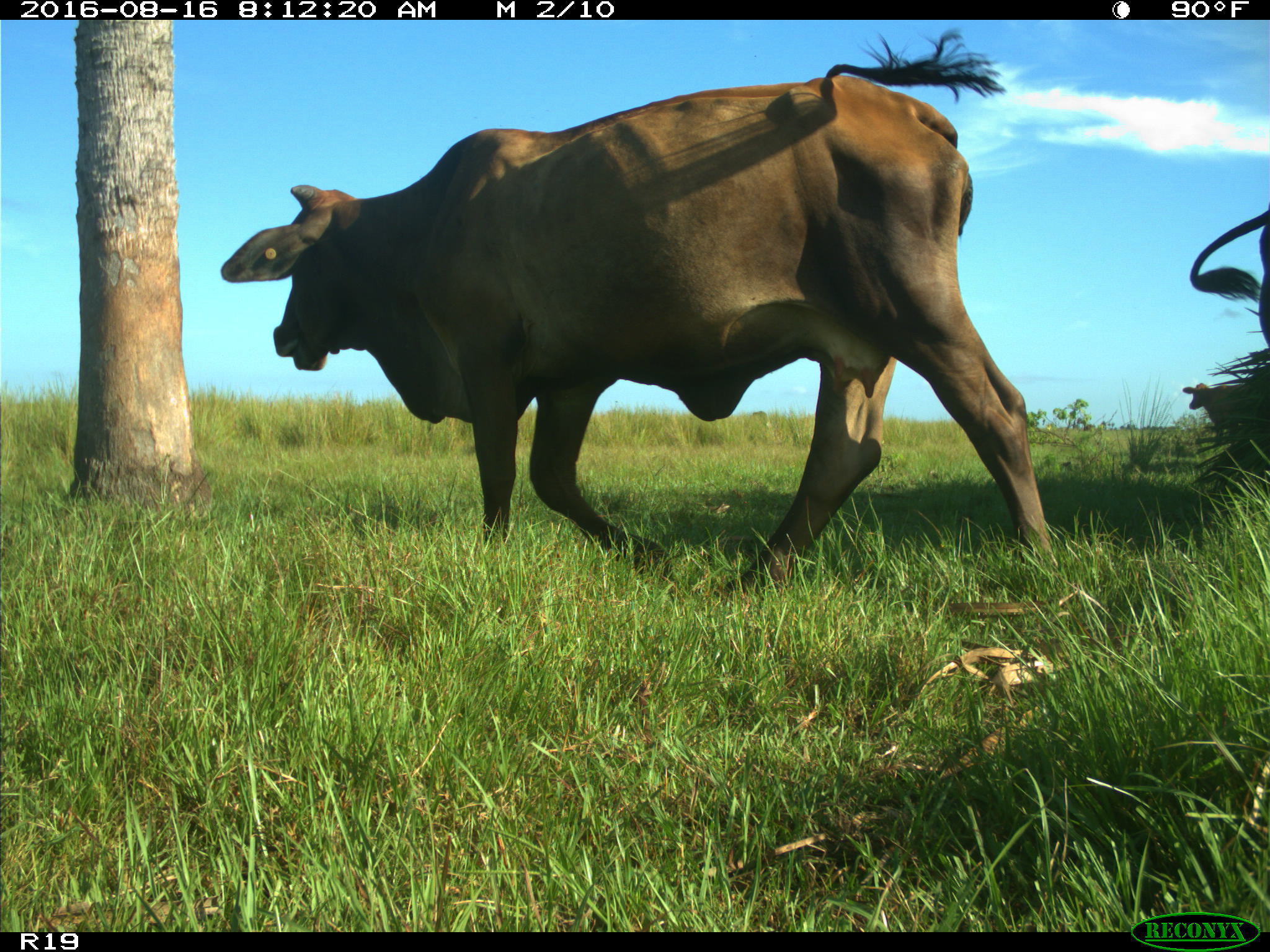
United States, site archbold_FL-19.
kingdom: Animalia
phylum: Chordata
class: Mammalia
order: Artiodactyla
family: Bovidae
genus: Bos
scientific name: Bos taurus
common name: domestic cow